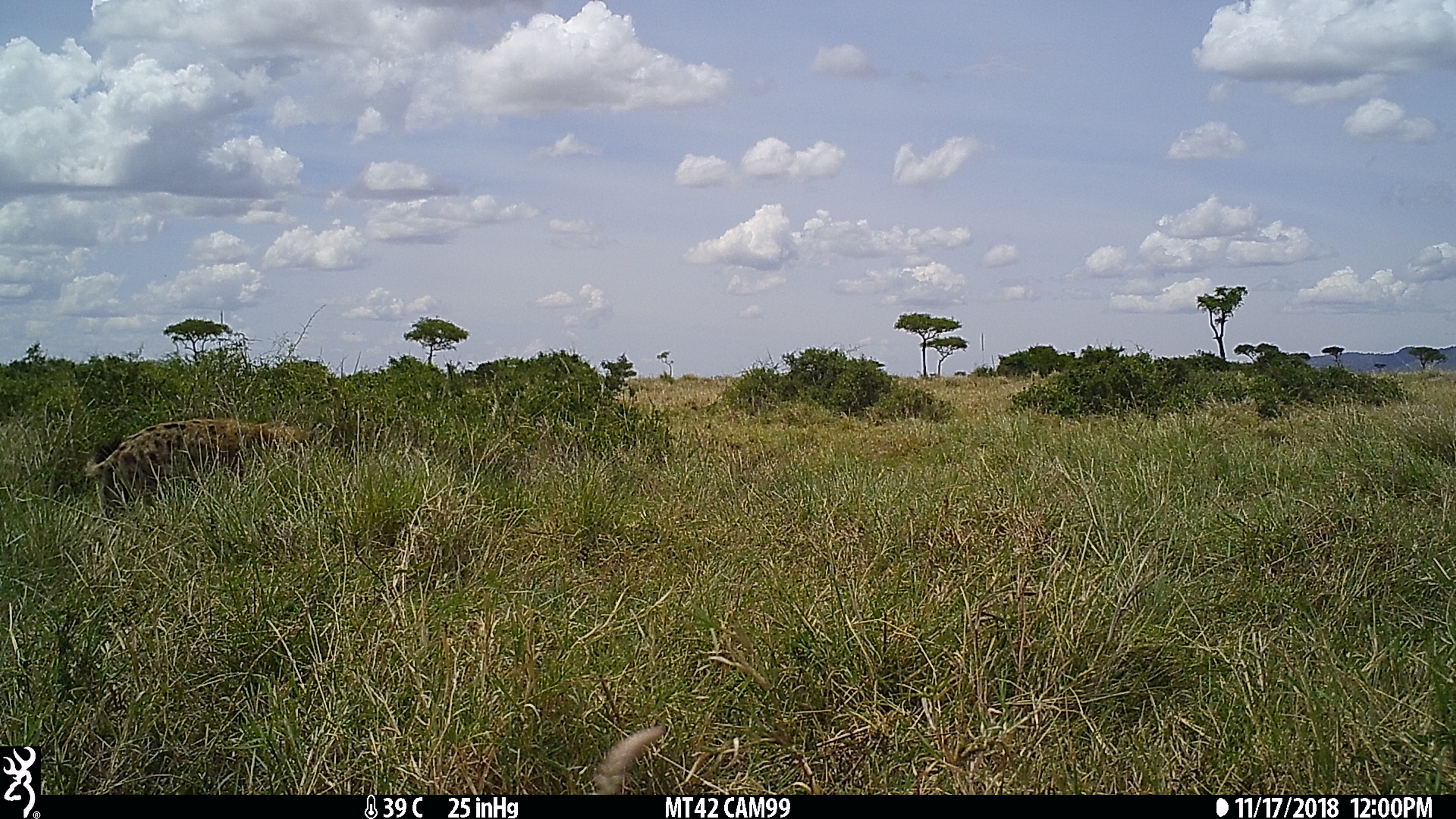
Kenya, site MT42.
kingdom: Animalia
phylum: Chordata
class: Mammalia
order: Carnivora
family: Hyaenidae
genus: Crocuta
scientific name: Crocuta crocuta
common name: spotted hyena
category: hyena spotted